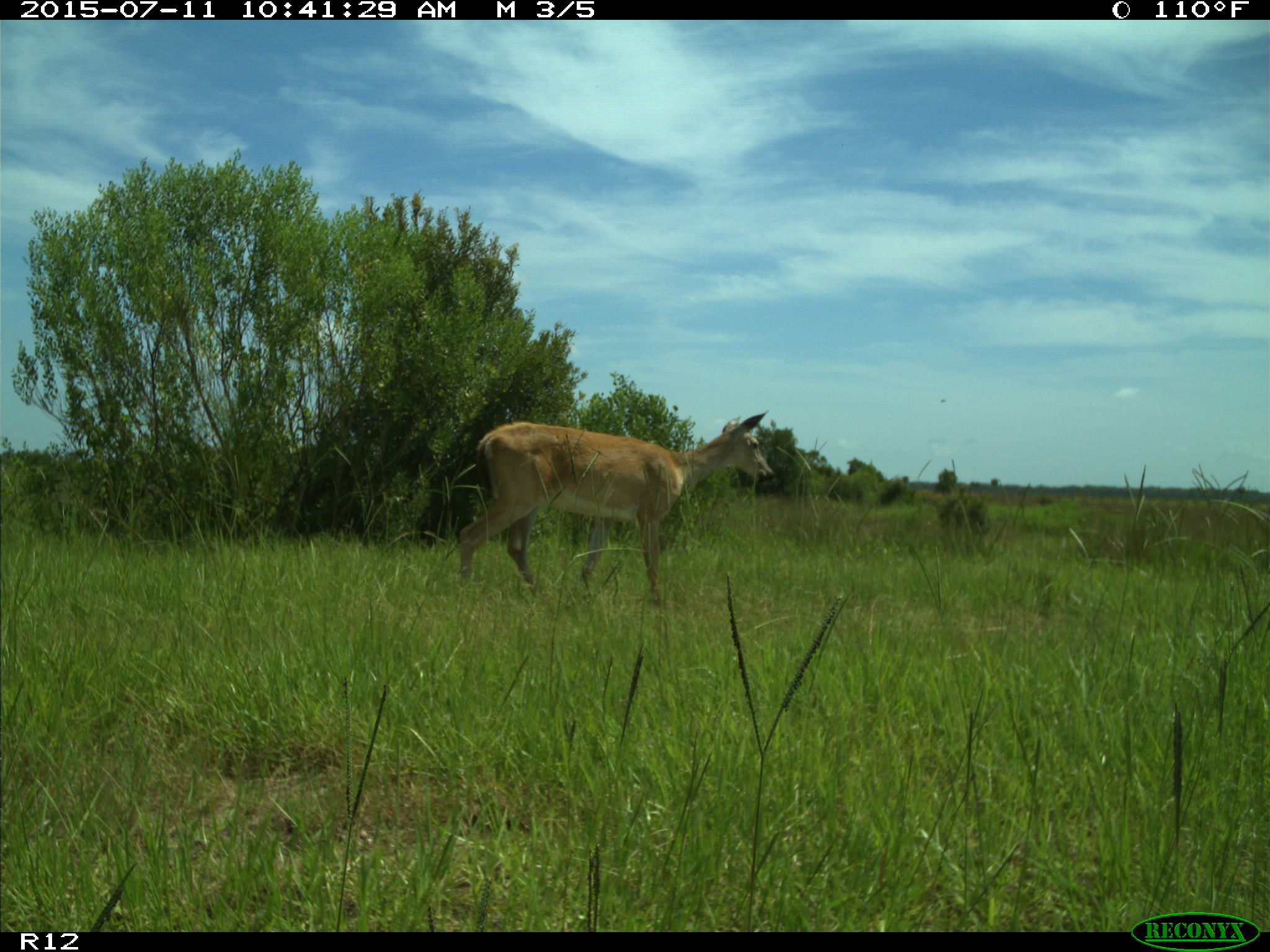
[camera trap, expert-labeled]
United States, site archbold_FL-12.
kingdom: Animalia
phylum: Chordata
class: Mammalia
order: Artiodactyla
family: Cervidae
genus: Odocoileus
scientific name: Odocoileus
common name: deer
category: unidentified deer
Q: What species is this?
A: Unidentified deer (deer) (Odocoileus).